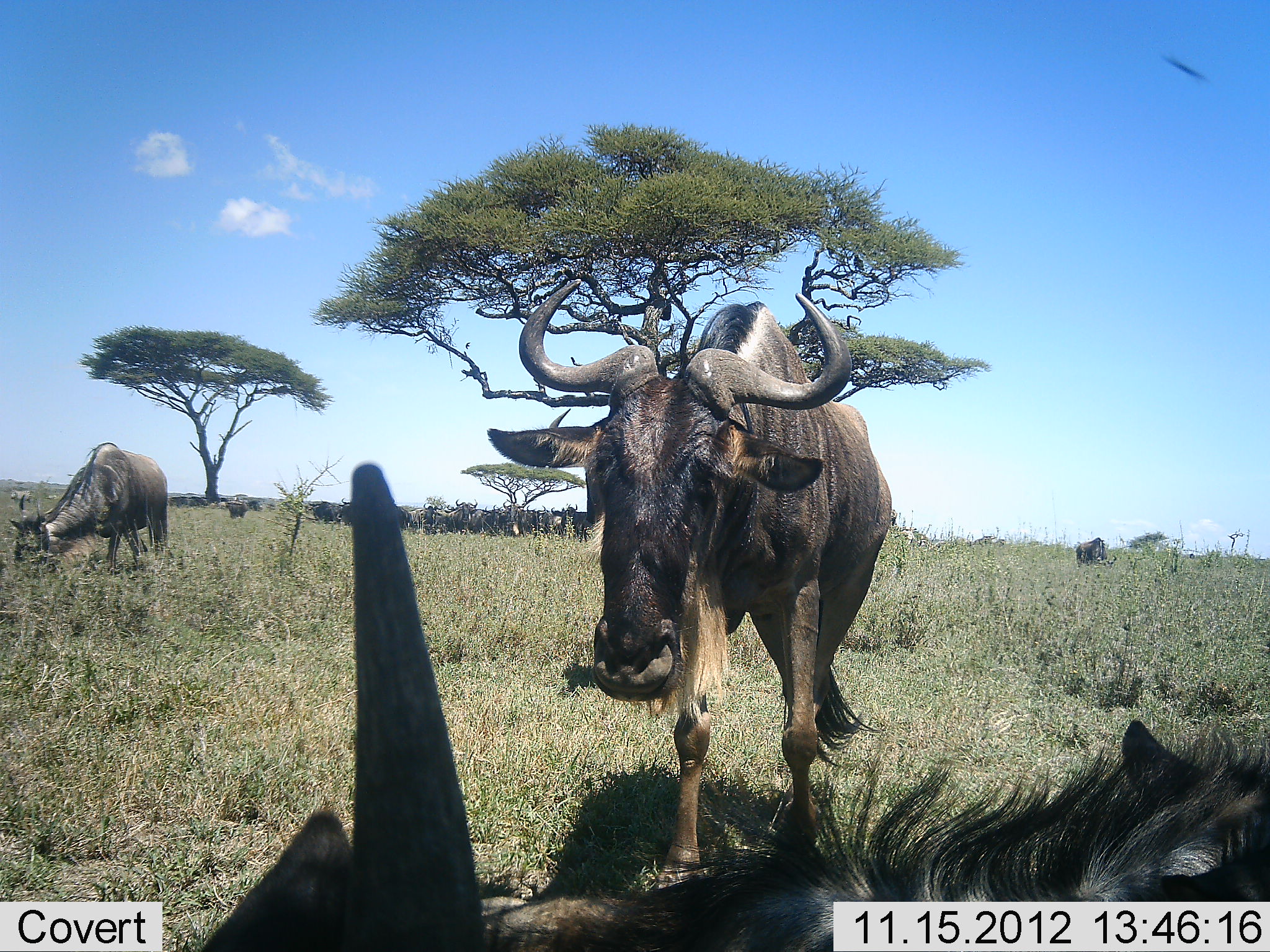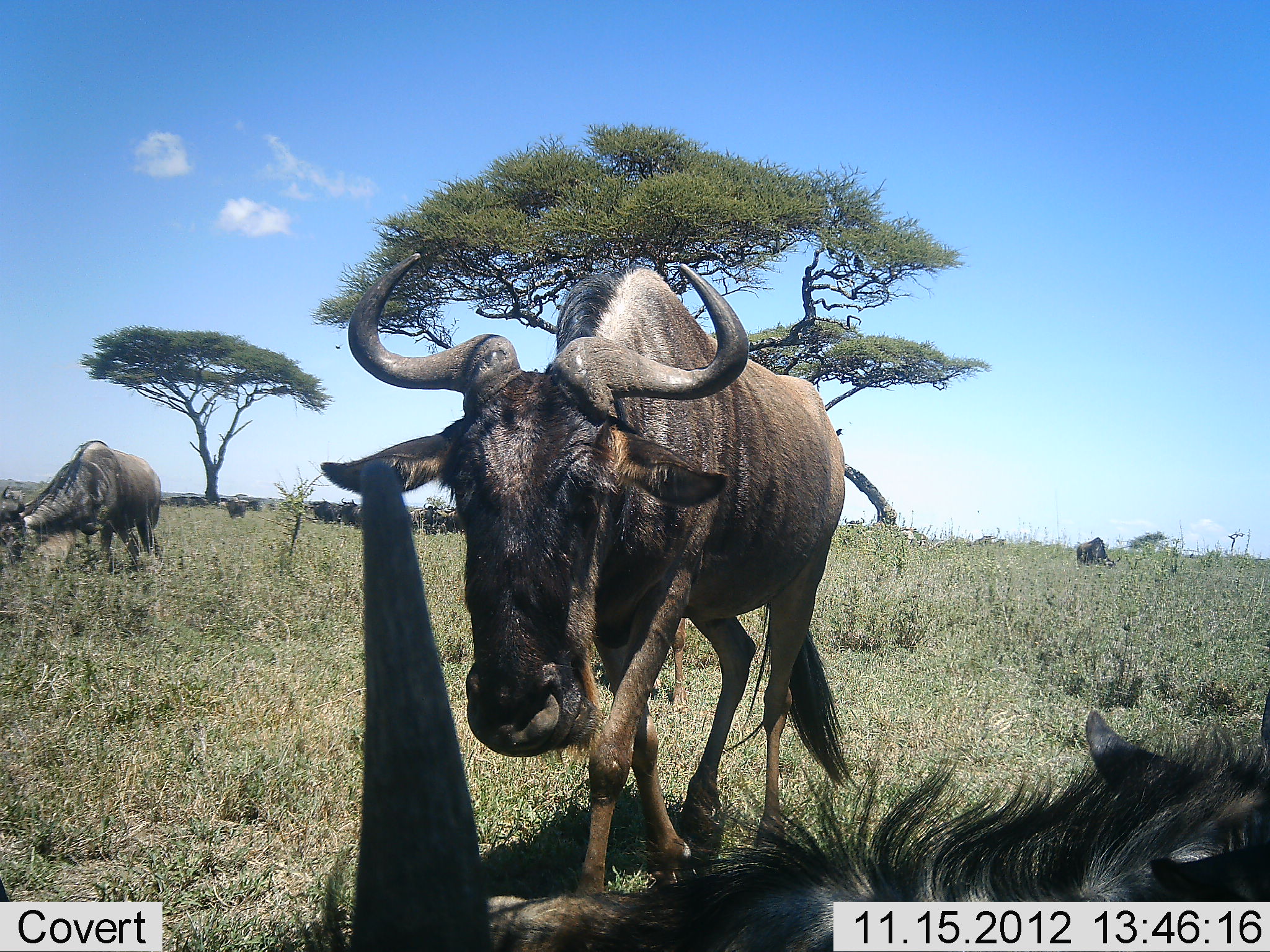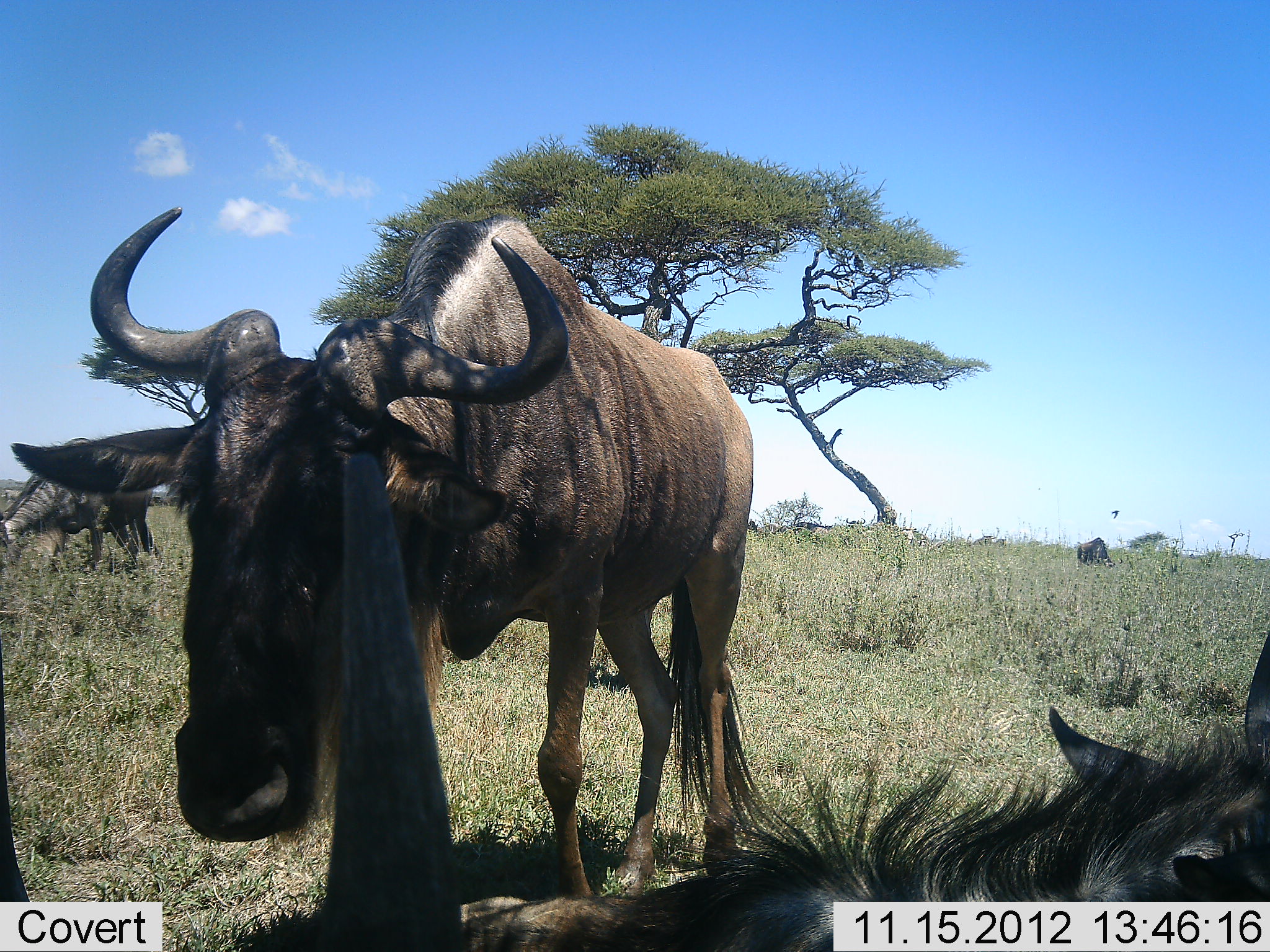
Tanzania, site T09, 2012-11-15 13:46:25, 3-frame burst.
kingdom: Animalia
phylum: Chordata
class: Mammalia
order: Artiodactyla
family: Bovidae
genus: Connochaetes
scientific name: Connochaetes taurinus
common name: blue wildebeest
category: wildebeest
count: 11-50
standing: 50%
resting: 70%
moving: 60%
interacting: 10%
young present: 0%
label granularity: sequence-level